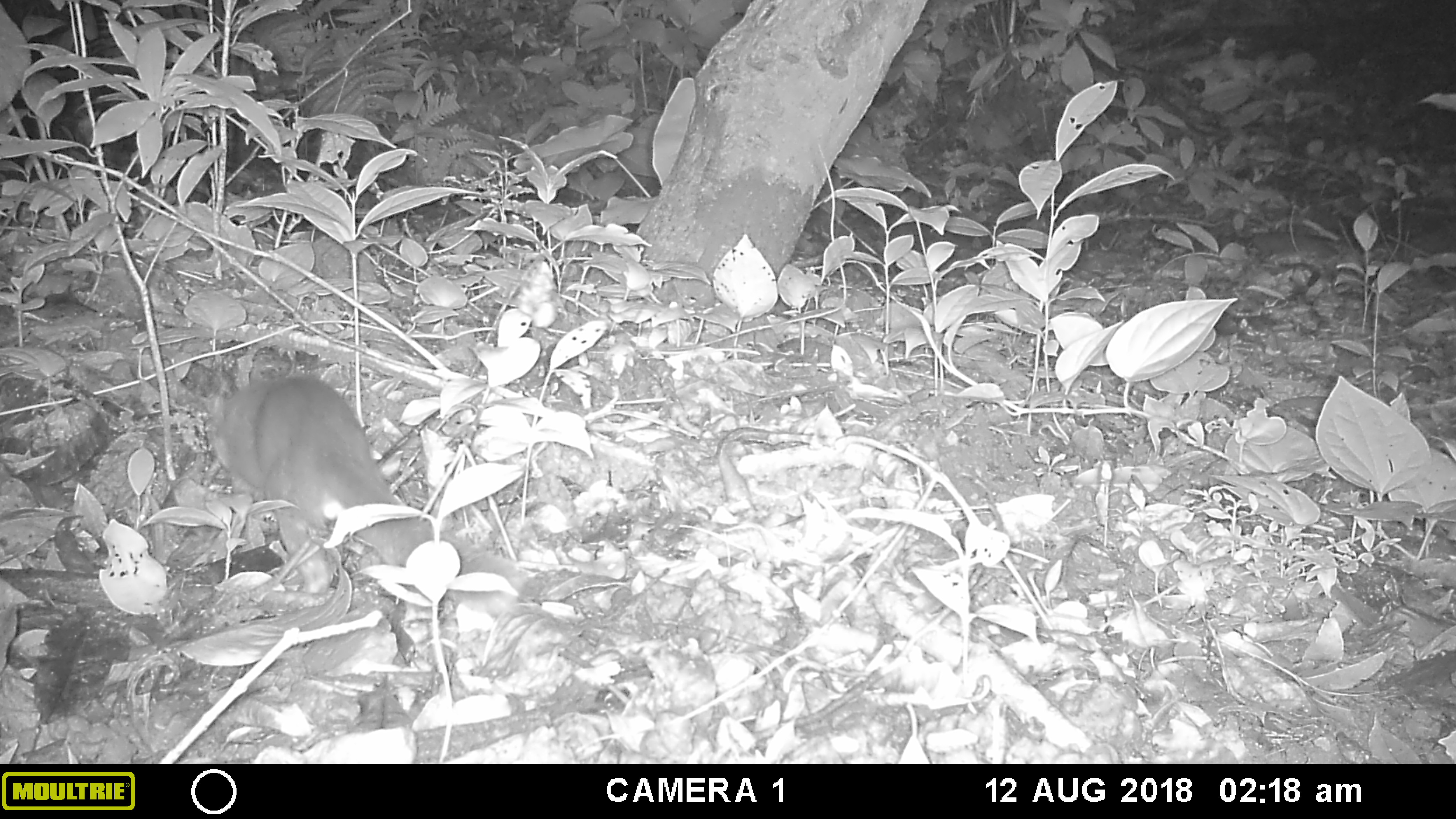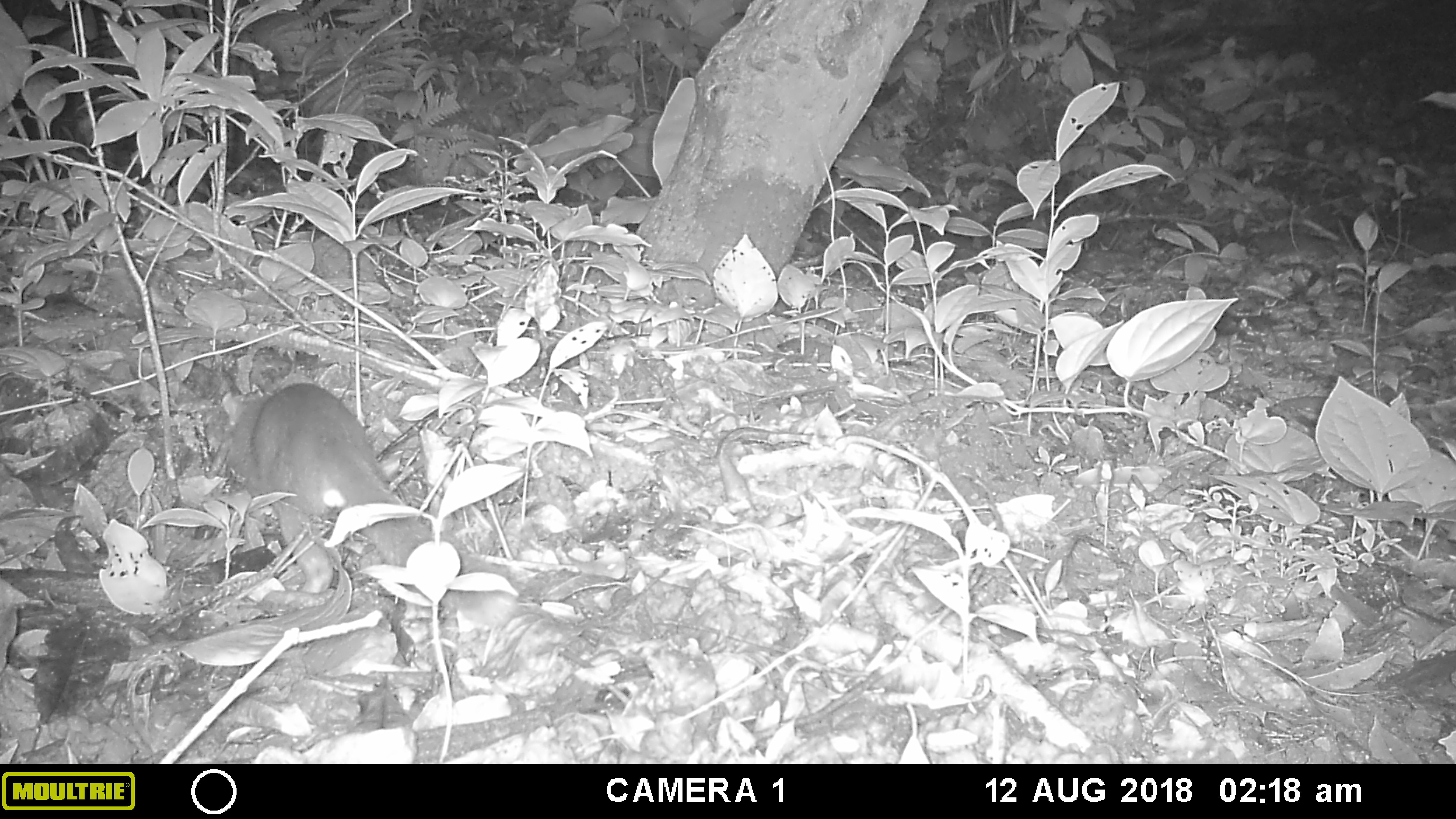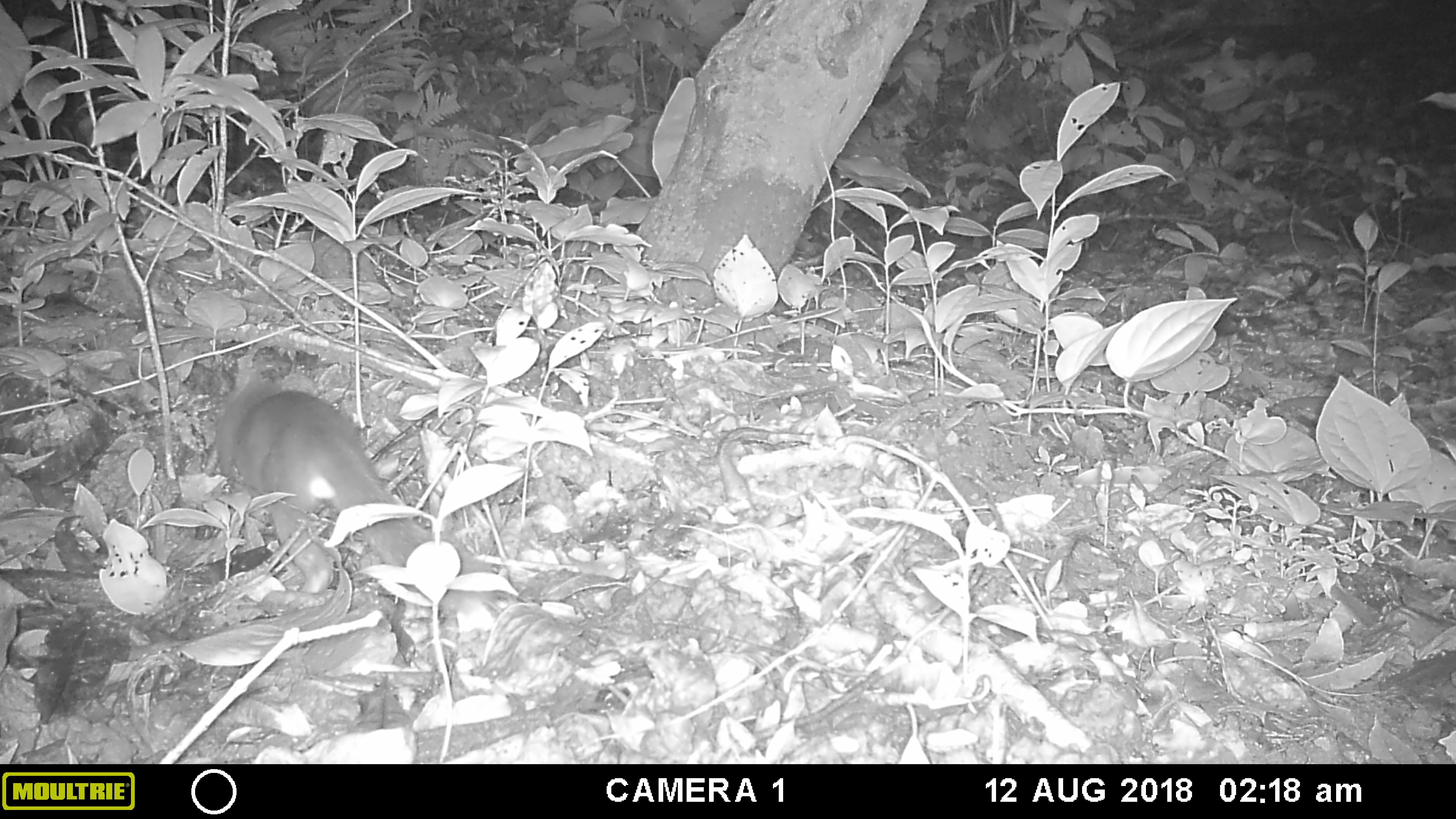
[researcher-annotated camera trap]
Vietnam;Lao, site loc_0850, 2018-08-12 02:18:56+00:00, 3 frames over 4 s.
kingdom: Animalia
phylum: Chordata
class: Mammalia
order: Carnivora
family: Mustelidae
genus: Melogale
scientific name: Melogale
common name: ferret badger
Ferret badger (Melogale). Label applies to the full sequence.